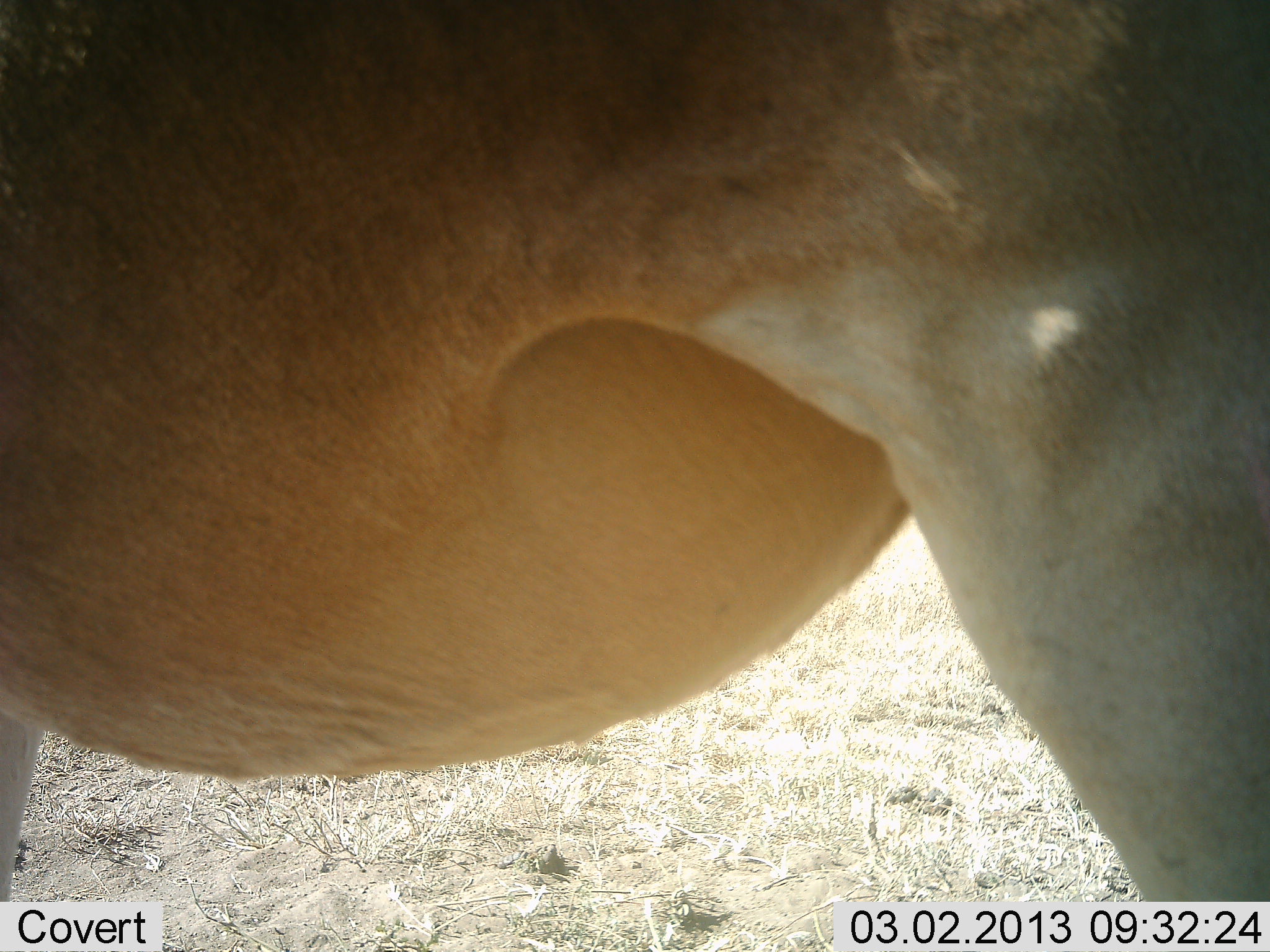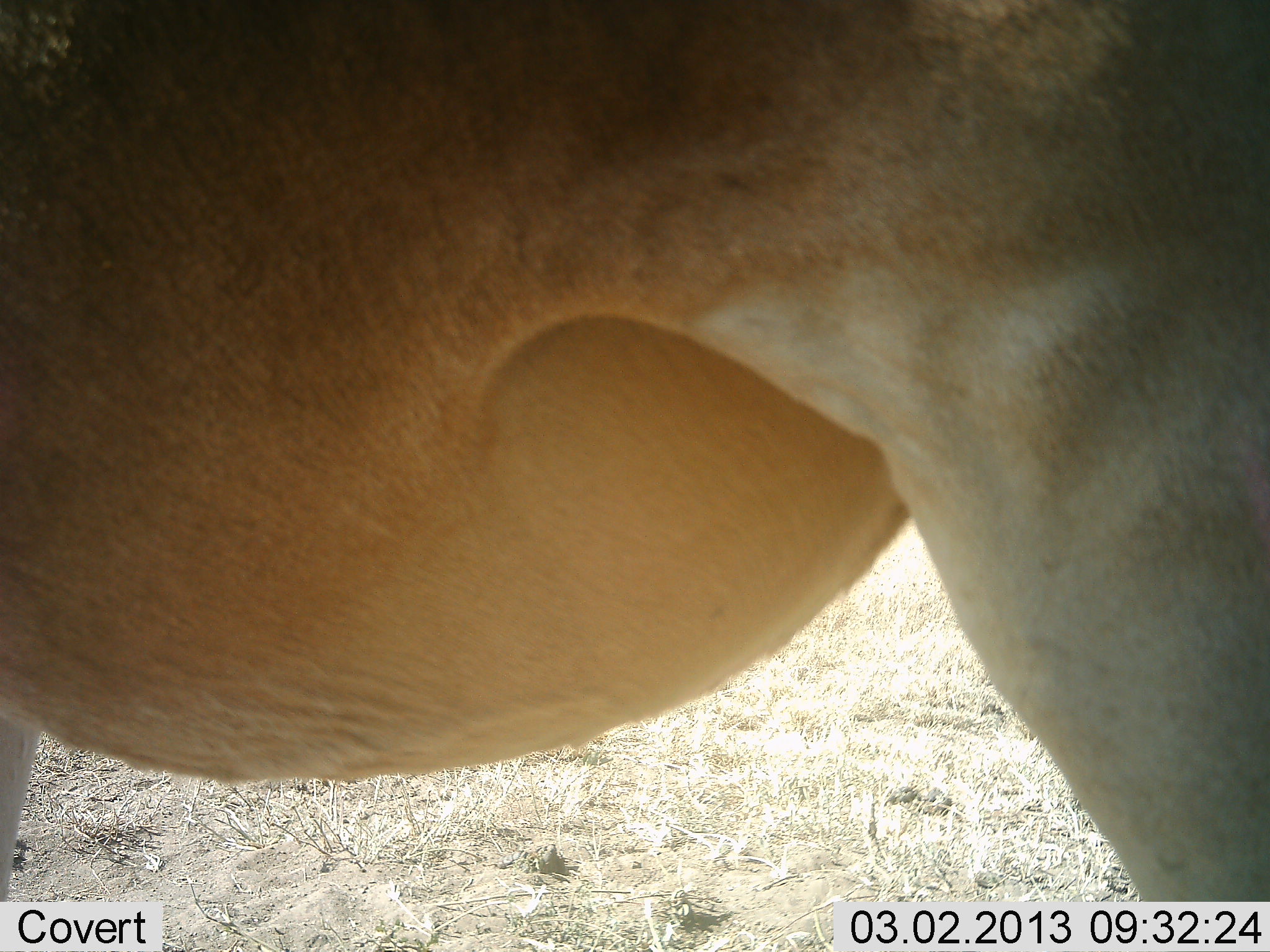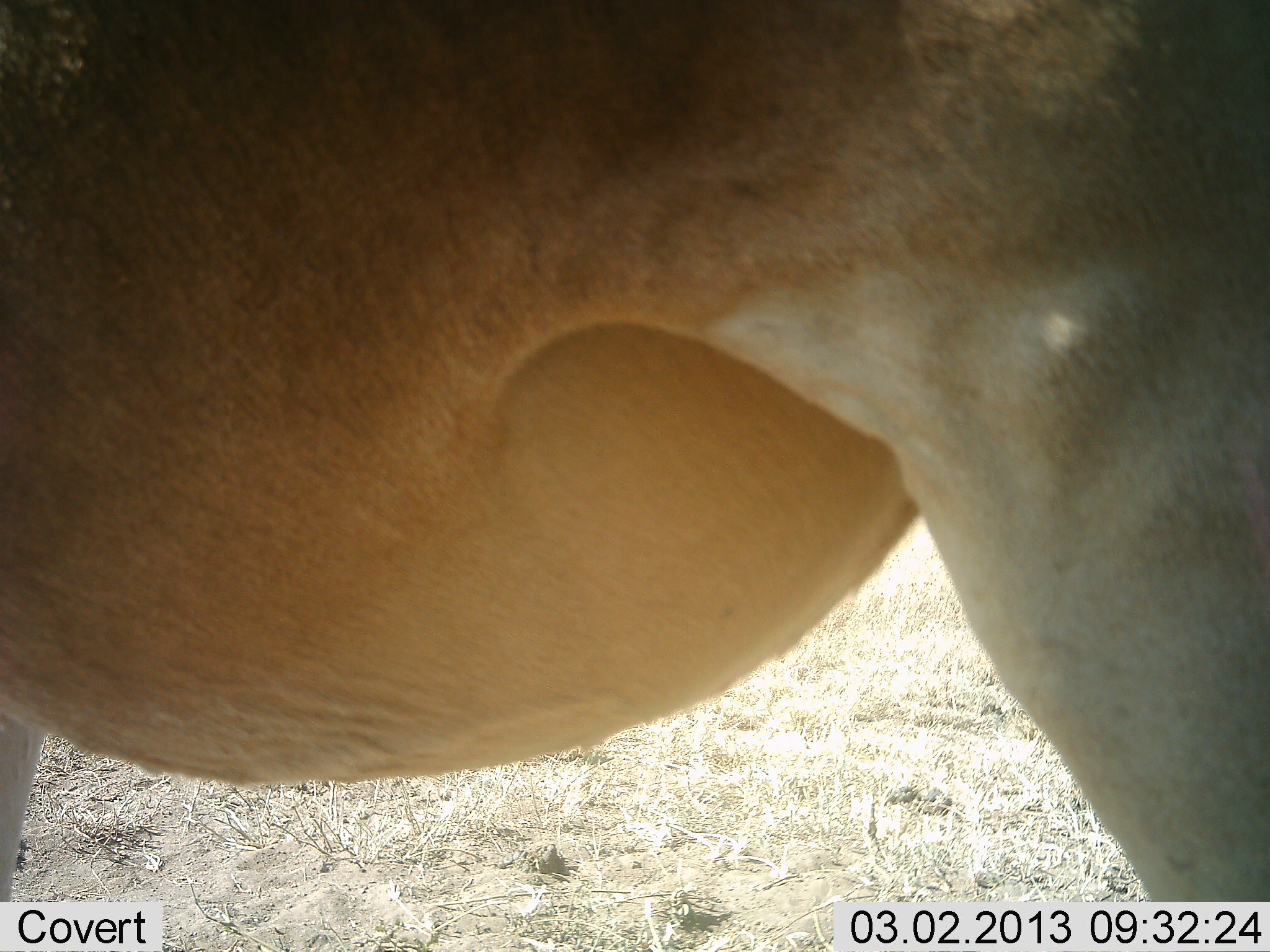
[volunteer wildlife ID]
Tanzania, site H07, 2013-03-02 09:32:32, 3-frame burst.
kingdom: Animalia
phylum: Chordata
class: Mammalia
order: Artiodactyla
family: Bovidae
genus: Alcelaphus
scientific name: Alcelaphus buselaphus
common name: hartebeest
Hartebeest (Alcelaphus buselaphus), count 1. Behavior (volunteer vote fractions): standing 95%, resting 0%, moving 5%, interacting 0%. Young present (vote fraction): 0%. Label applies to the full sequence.